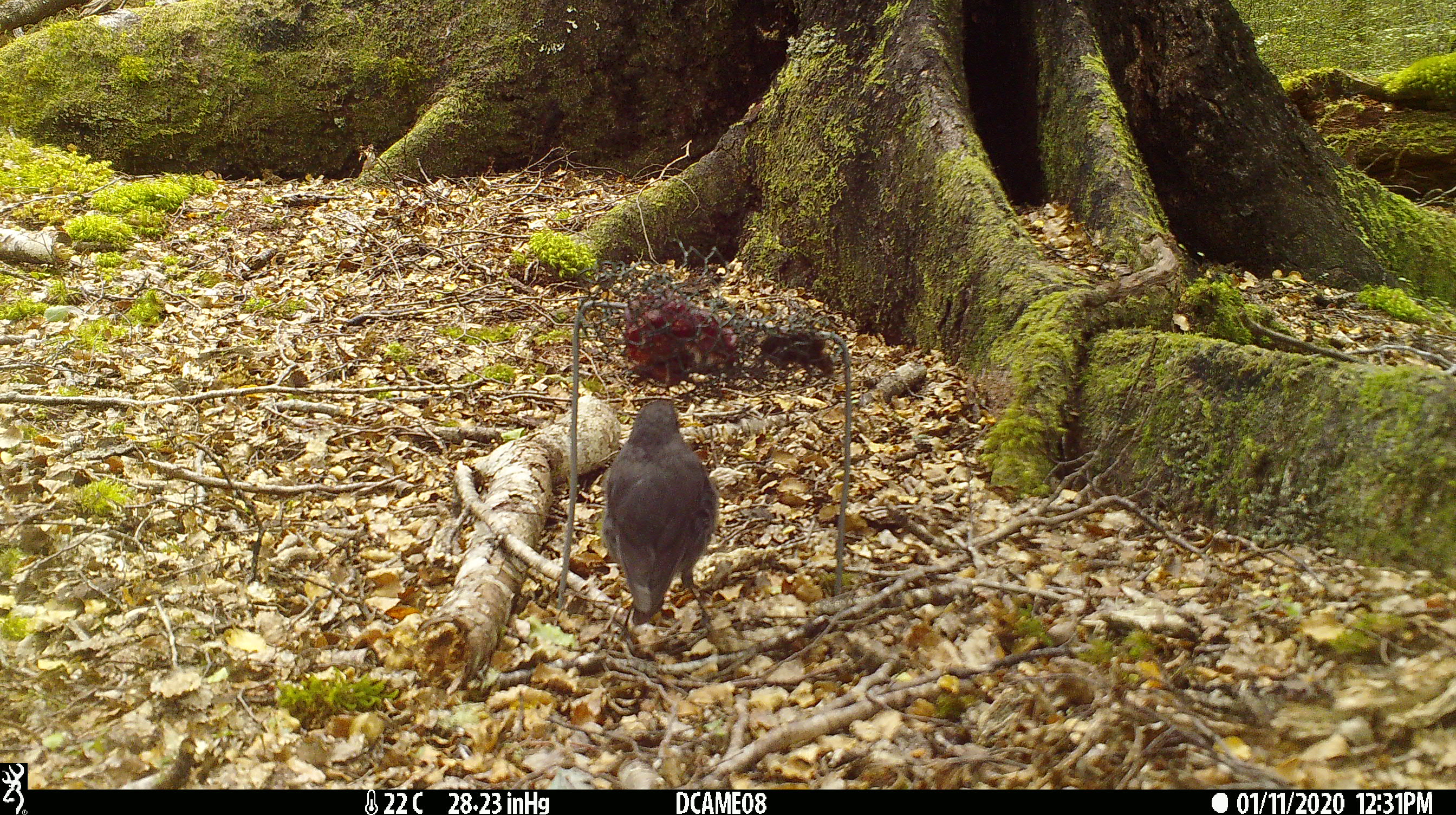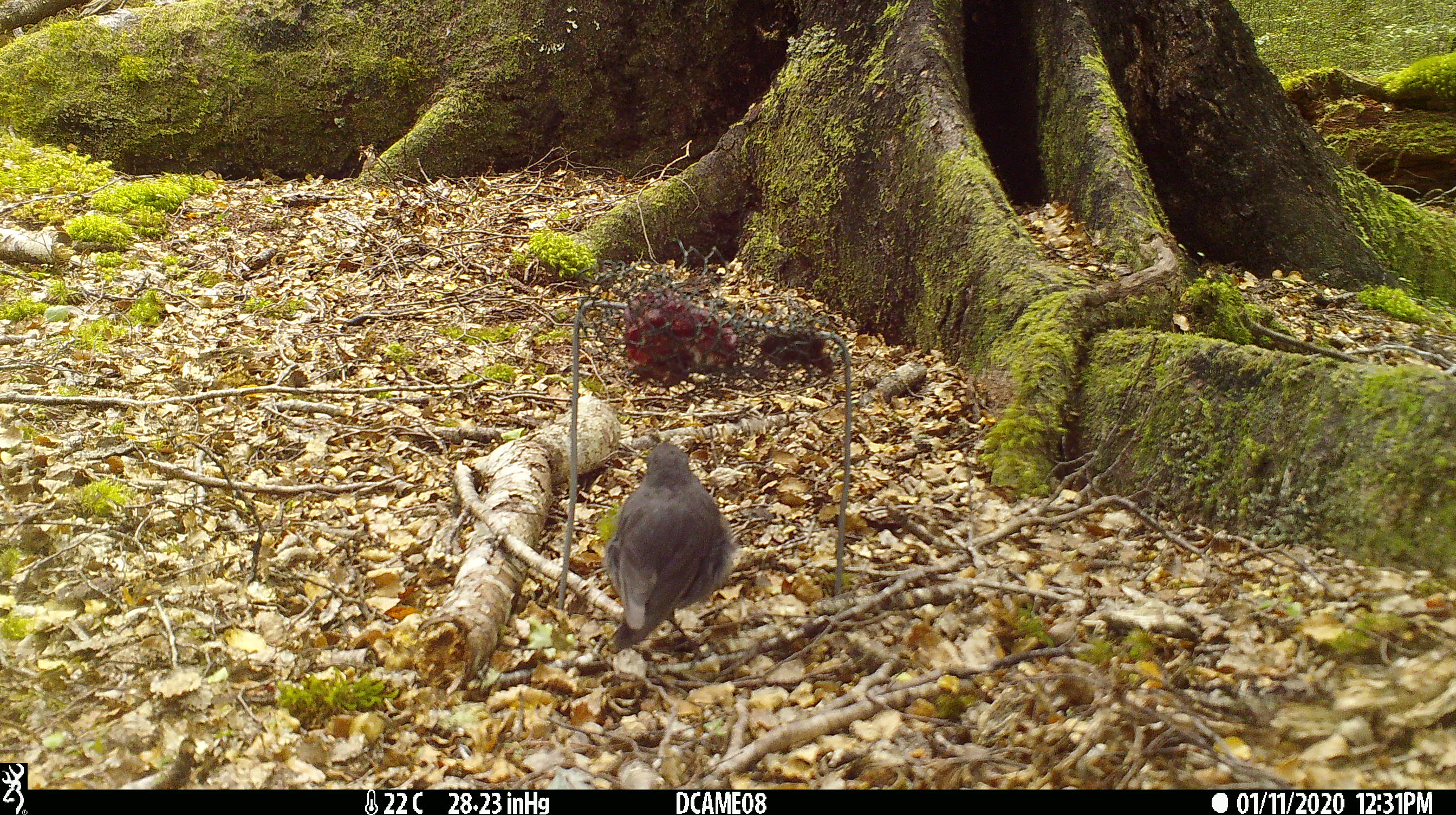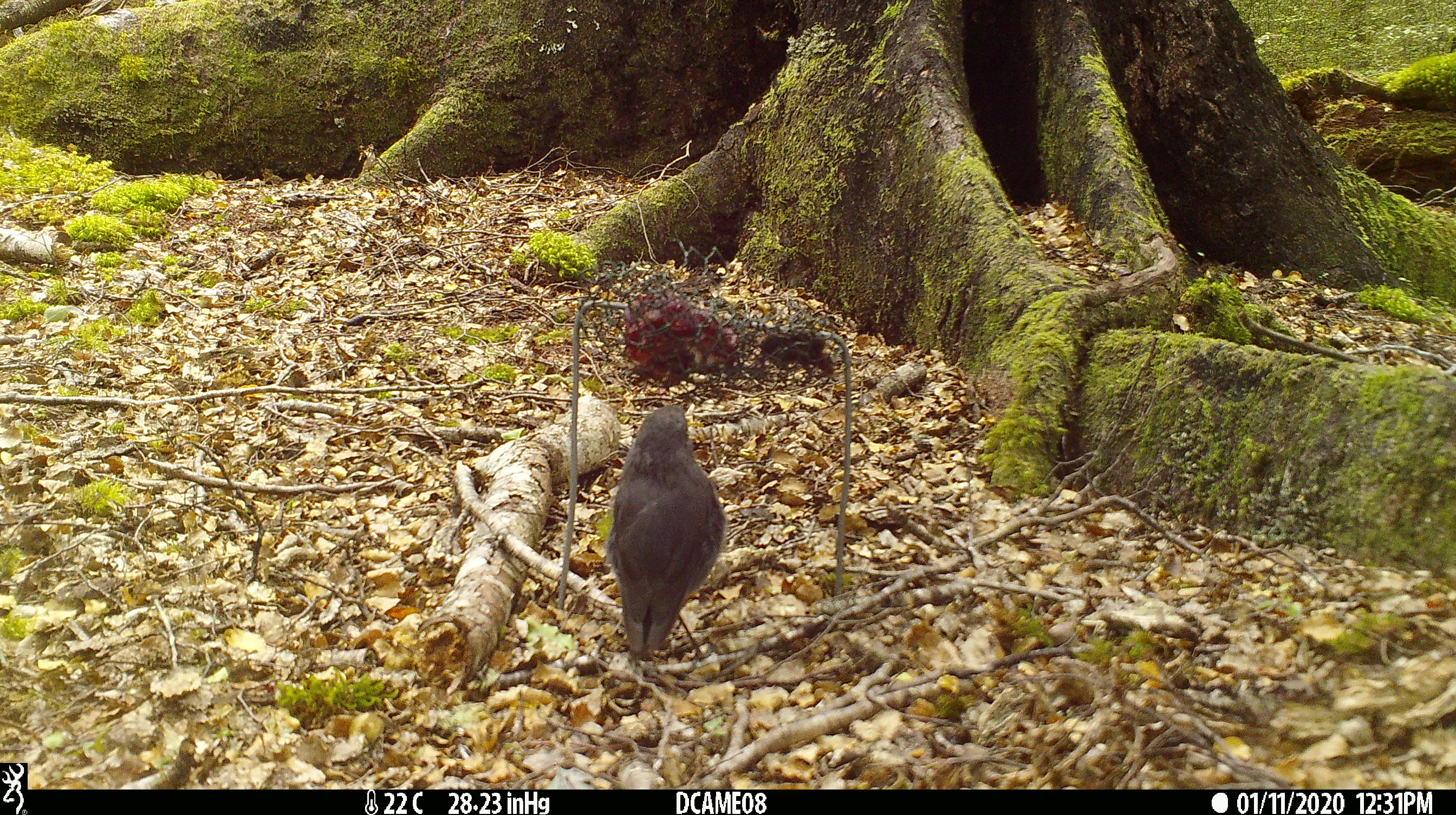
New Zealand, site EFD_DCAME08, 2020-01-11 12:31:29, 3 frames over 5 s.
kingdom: Animalia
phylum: Chordata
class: Aves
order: Passeriformes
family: Petroicidae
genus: Petroica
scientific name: Petroica australis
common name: new zealand robin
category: robin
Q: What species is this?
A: Robin (new zealand robin) (Petroica australis).